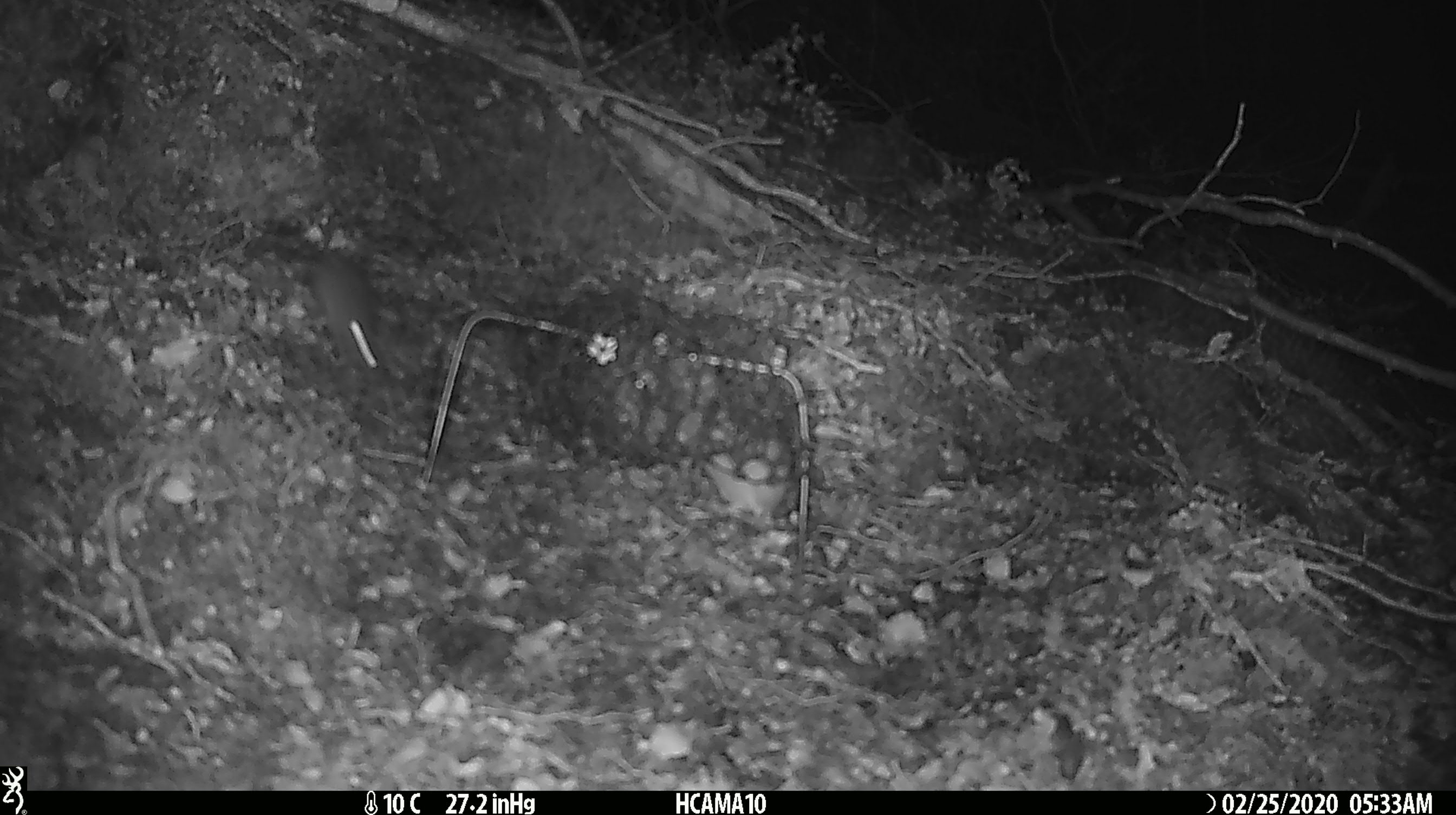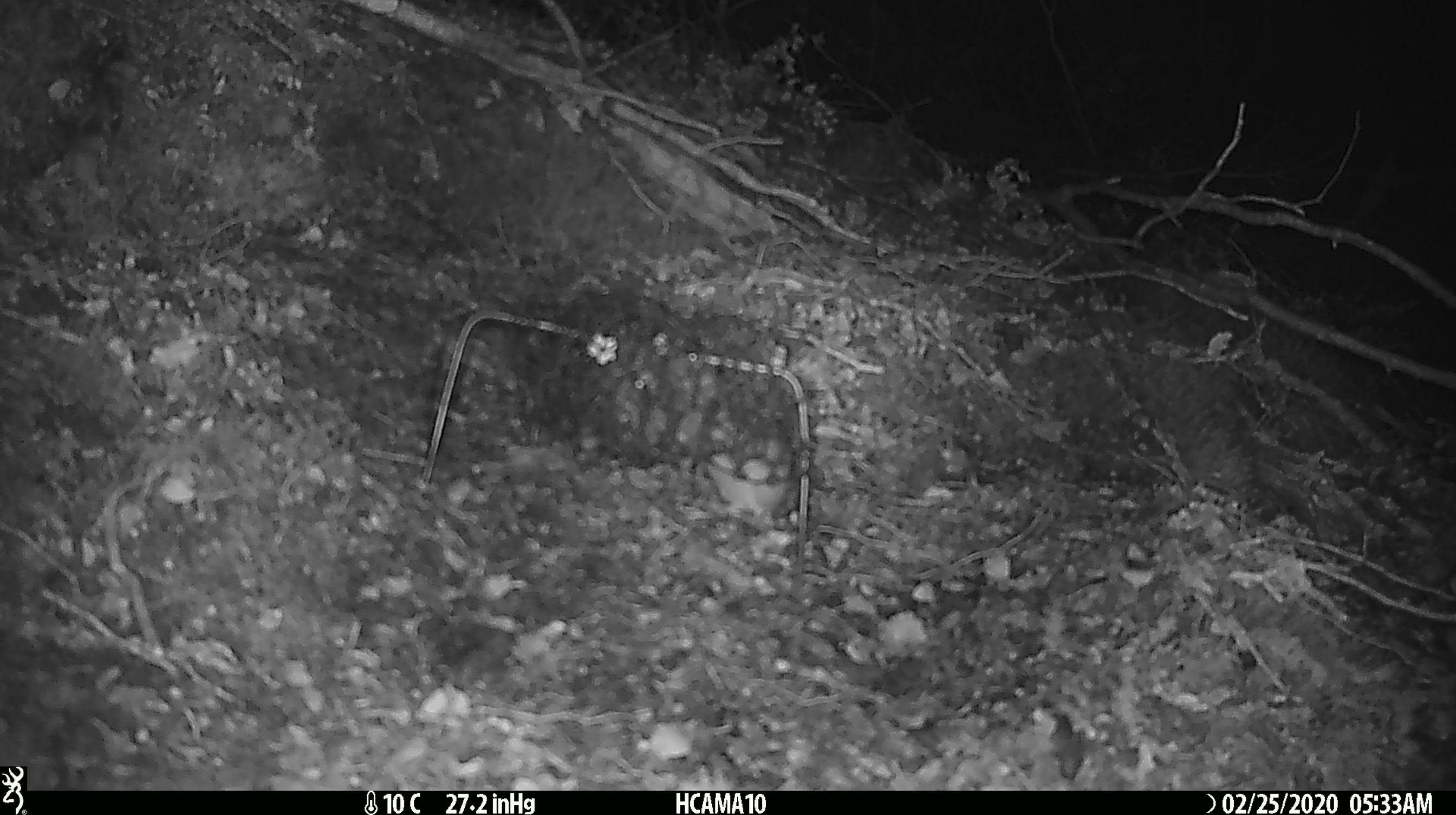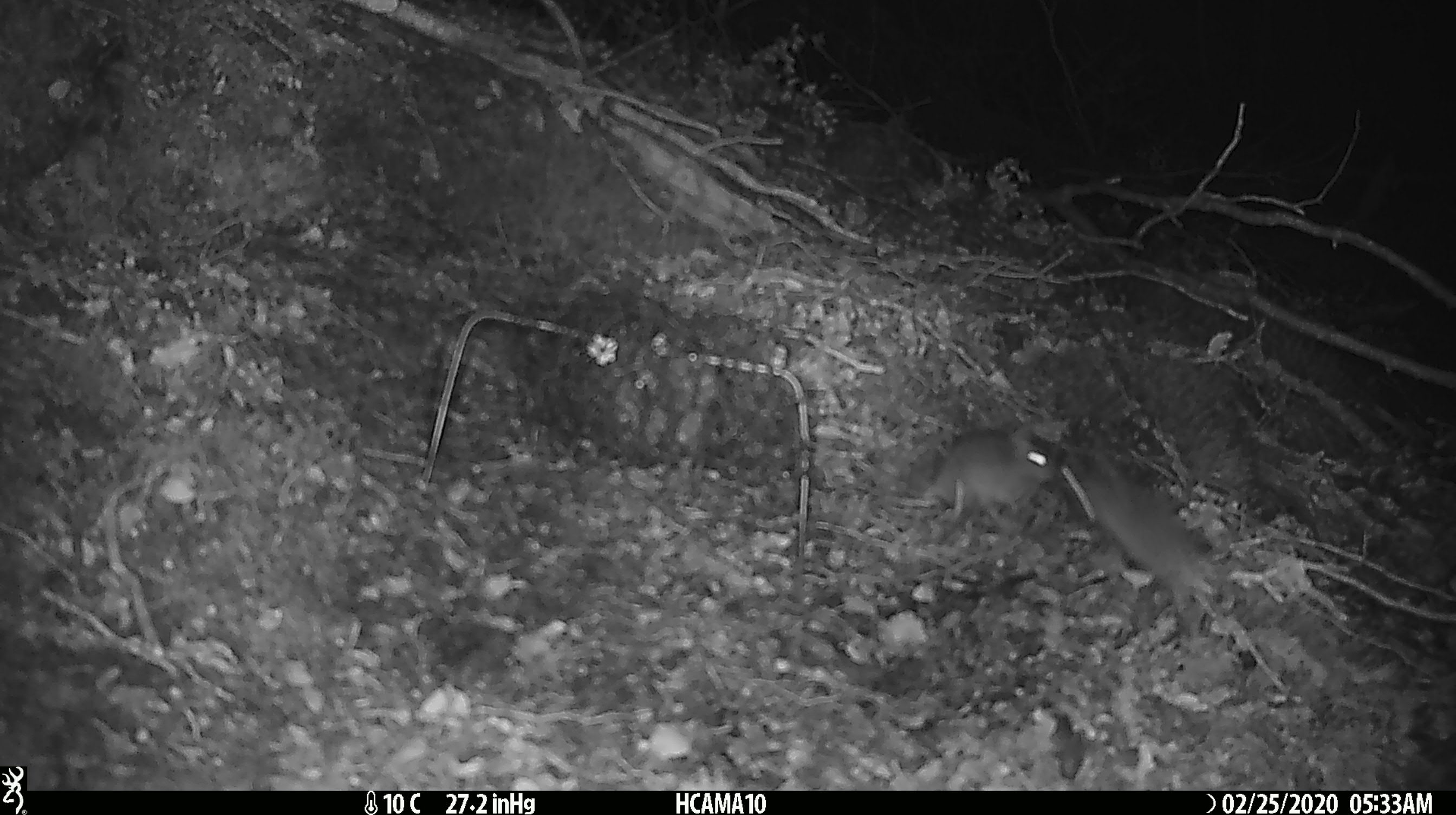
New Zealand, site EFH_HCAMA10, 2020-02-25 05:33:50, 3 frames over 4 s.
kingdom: Animalia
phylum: Chordata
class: Mammalia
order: Rodentia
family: Muridae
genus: Mus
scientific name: Mus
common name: mouse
Mouse (Mus).